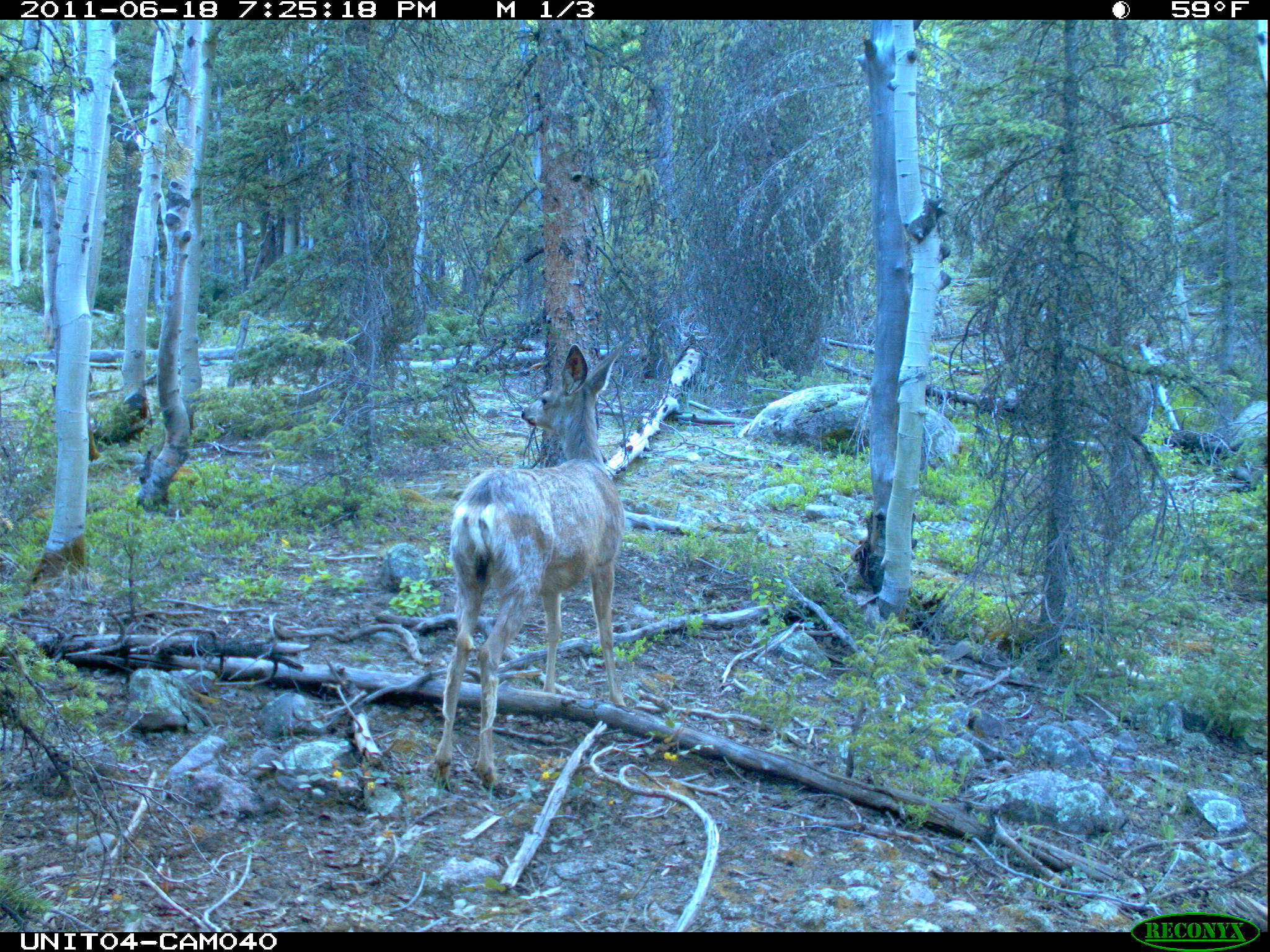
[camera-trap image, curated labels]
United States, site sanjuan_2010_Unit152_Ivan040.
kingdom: Animalia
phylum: Chordata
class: Mammalia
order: Artiodactyla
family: Cervidae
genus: Odocoileus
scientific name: Odocoileus hemionus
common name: mule deer